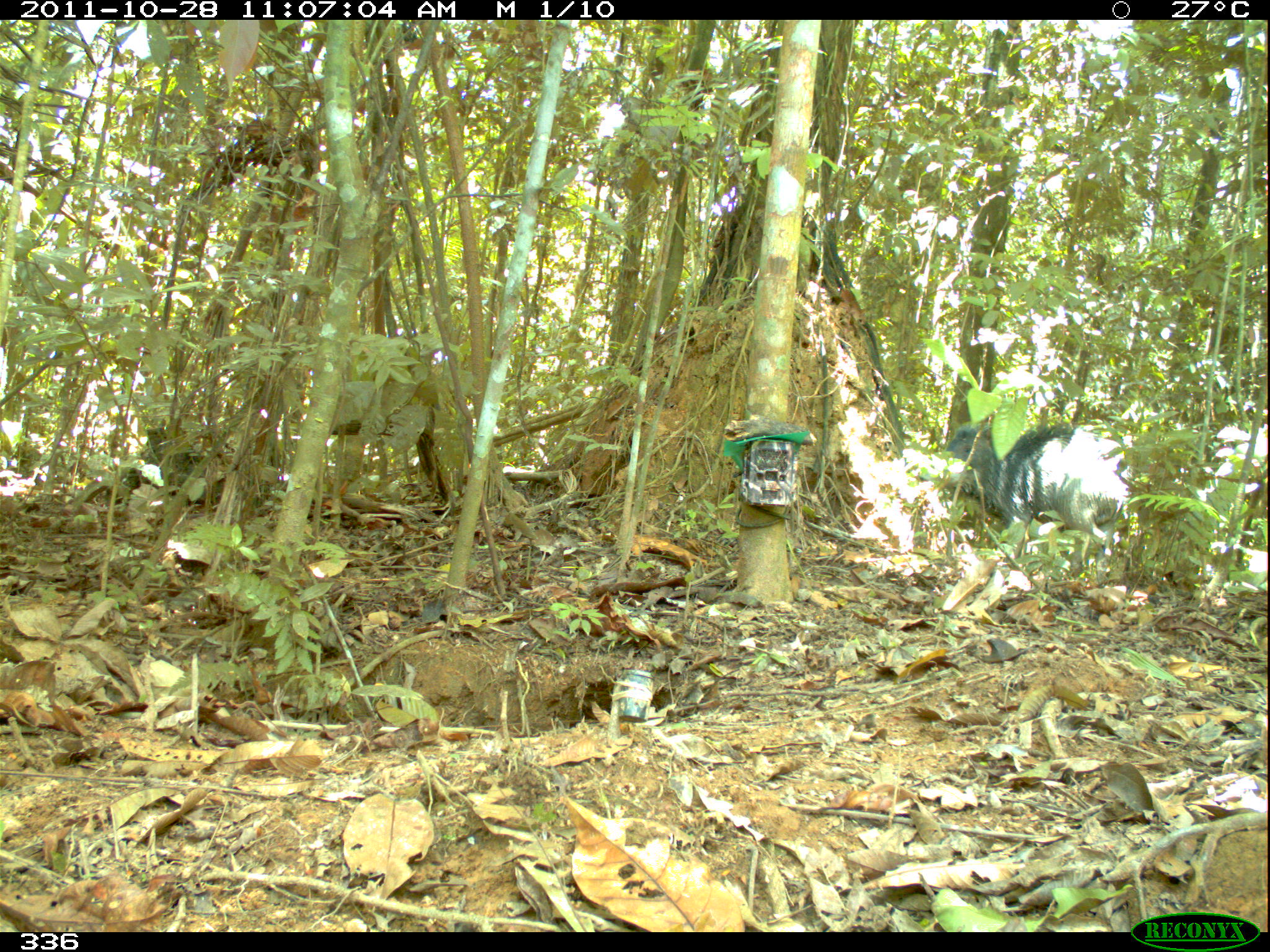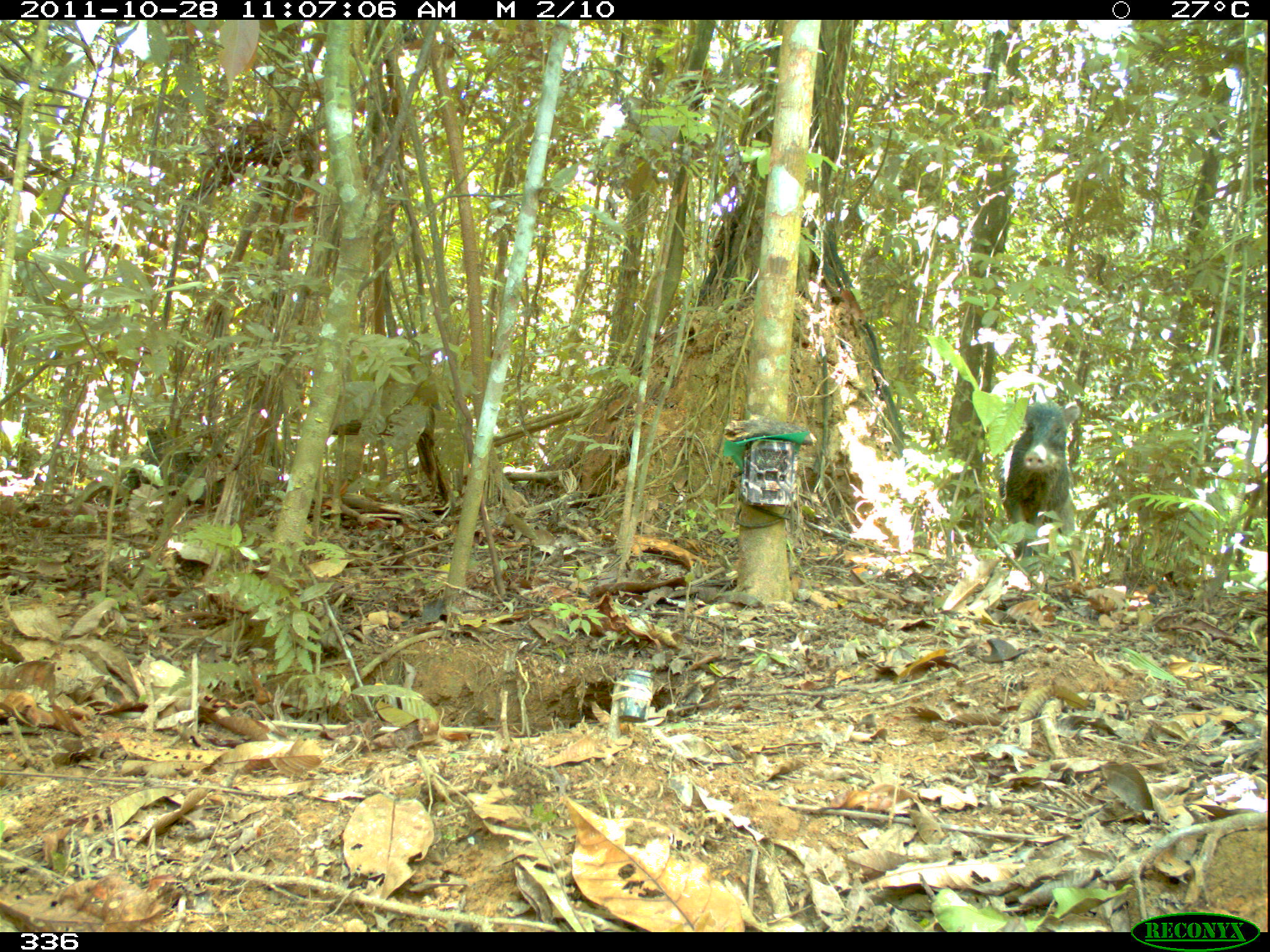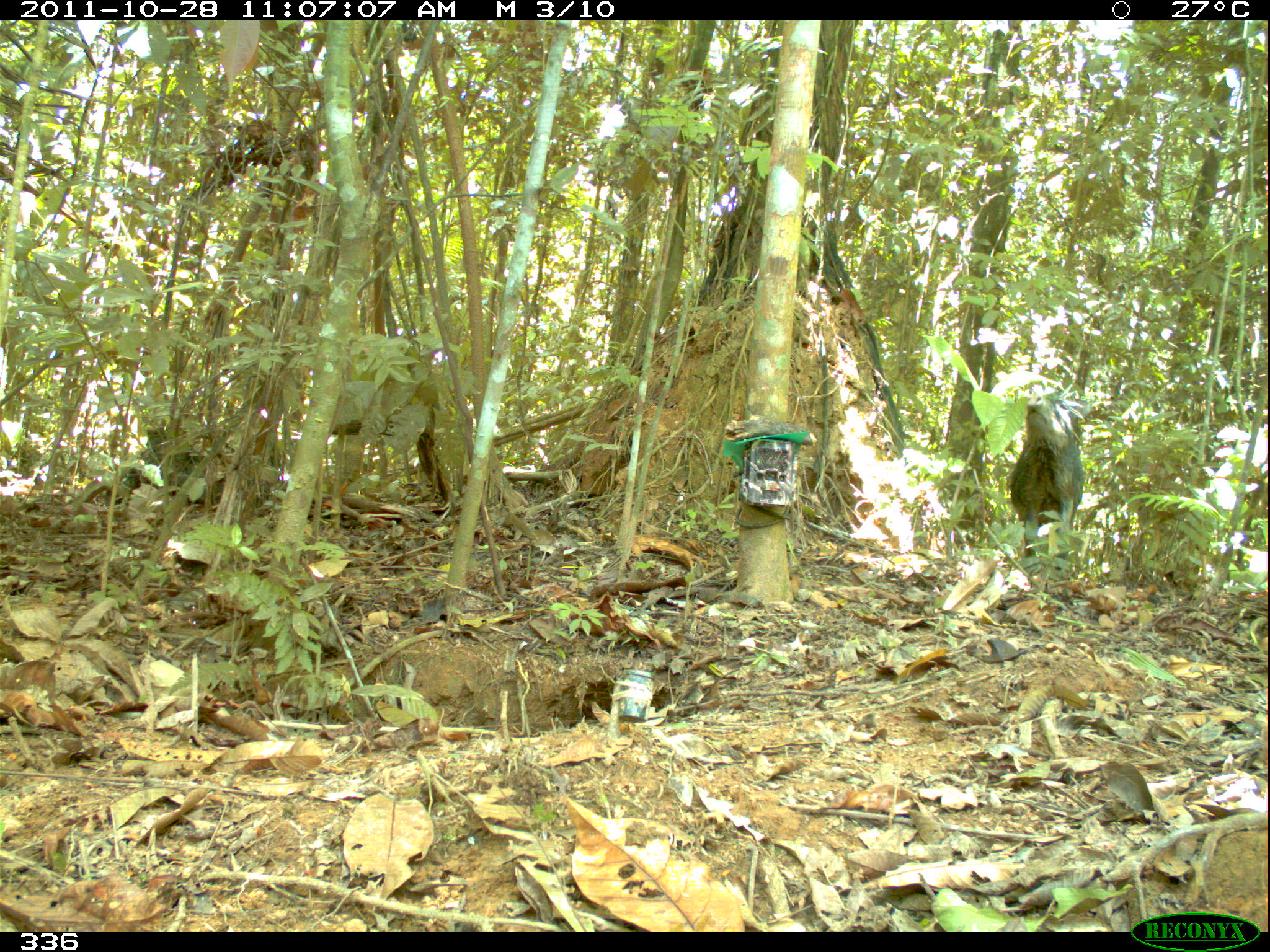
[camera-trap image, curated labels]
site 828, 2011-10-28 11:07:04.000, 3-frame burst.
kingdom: Animalia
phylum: Chordata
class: Mammalia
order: Artiodactyla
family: Tayassuidae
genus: Tayassu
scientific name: Tayassu pecari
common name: white-lipped peccary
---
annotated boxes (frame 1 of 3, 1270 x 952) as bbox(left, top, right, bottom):
tayassu pecari: bbox(942, 422, 1131, 579)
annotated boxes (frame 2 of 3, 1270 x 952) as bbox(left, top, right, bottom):
tayassu pecari: bbox(1001, 399, 1081, 554)